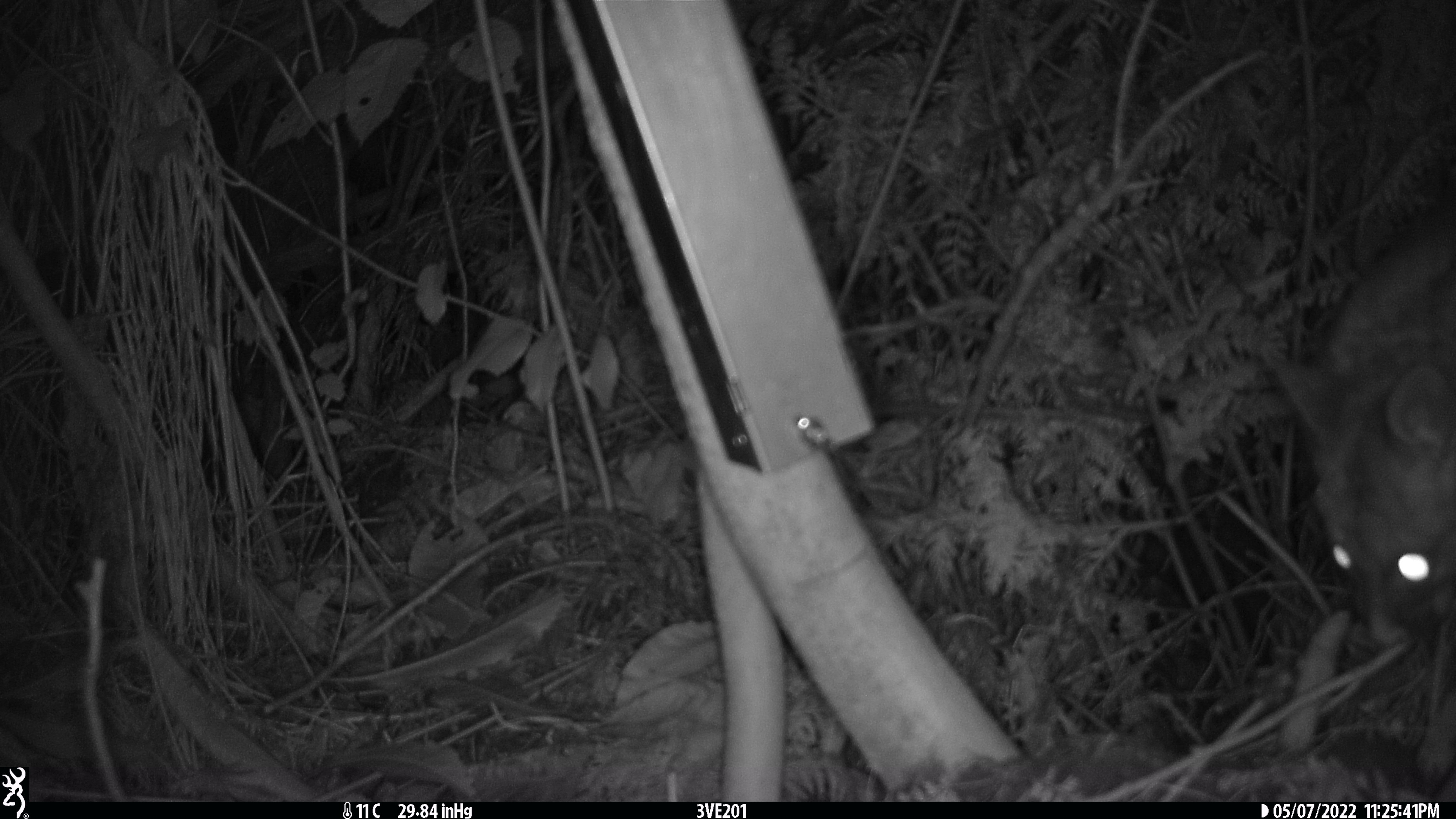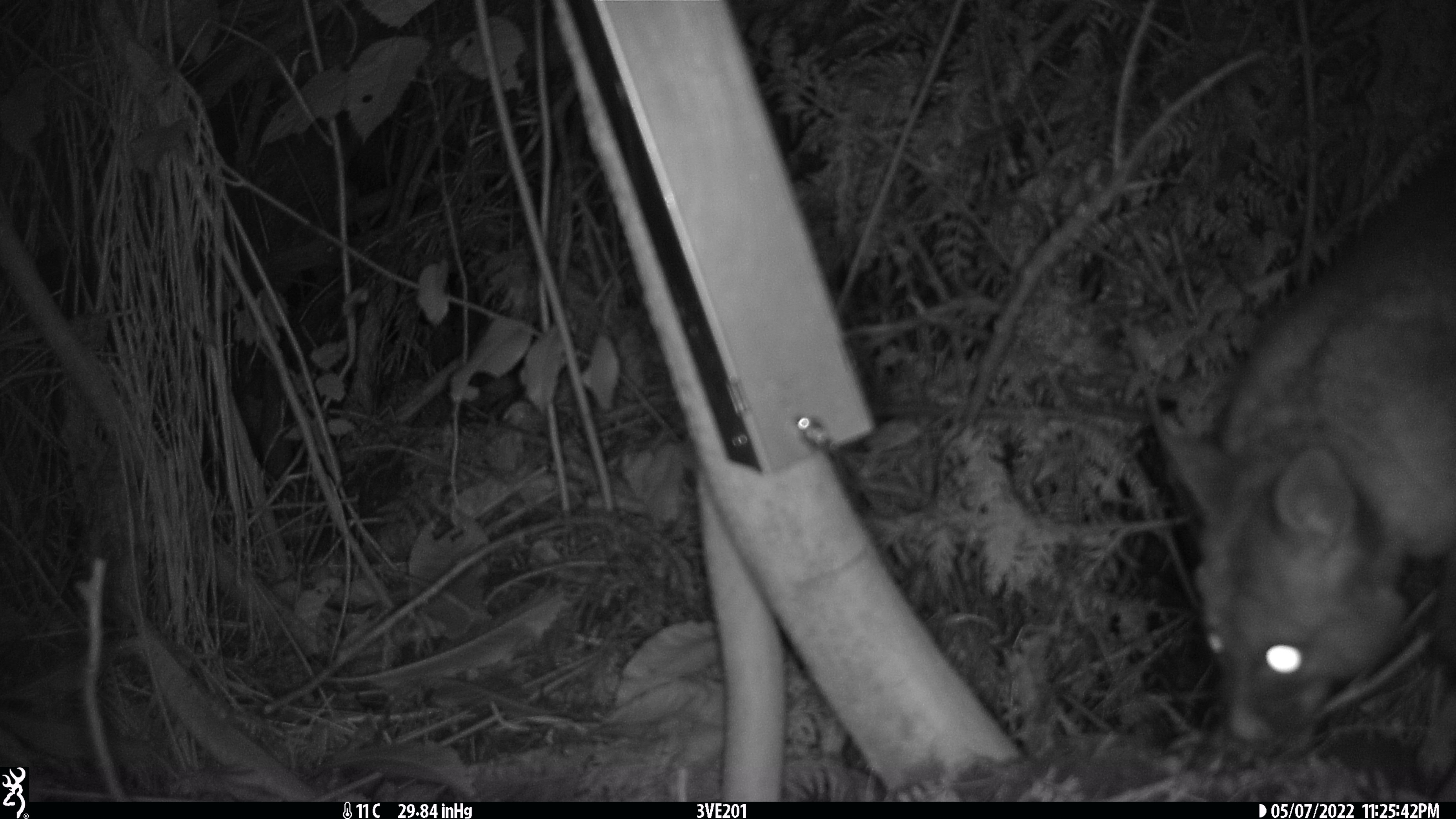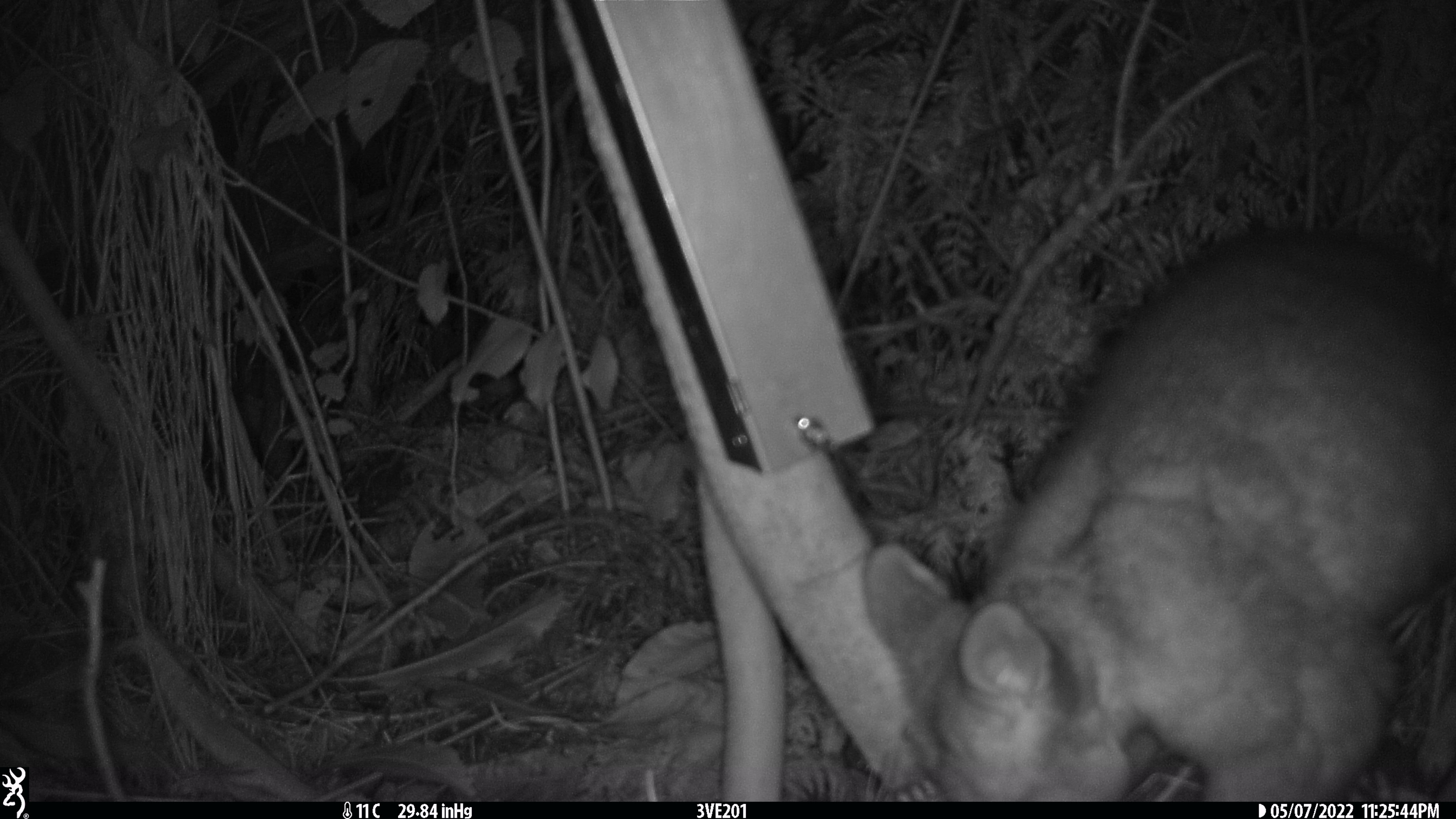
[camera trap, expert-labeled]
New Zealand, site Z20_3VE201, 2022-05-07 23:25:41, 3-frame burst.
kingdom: Animalia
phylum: Chordata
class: Mammalia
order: Diprotodontia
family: Phalangeridae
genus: Trichosurus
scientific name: Trichosurus vulpecula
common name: common brushtail possum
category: possum